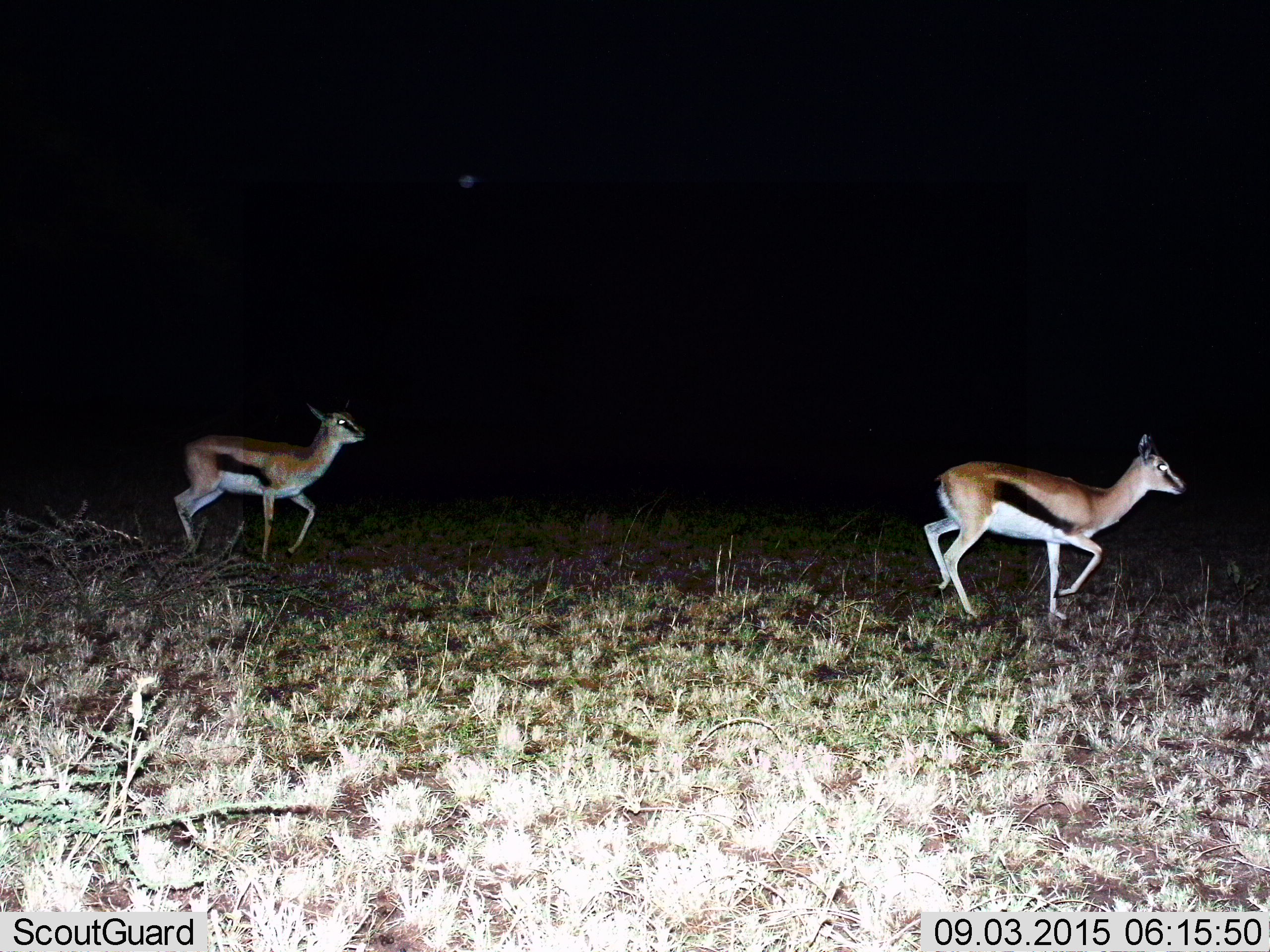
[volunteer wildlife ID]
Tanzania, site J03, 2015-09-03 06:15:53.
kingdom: Animalia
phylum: Chordata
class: Mammalia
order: Artiodactyla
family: Bovidae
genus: Eudorcas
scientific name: Eudorcas thomsonii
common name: thomson's gazelle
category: gazellethomsons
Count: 2.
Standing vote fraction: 11%.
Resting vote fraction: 0%.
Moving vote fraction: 89%.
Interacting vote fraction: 0%.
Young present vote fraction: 0%.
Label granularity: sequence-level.